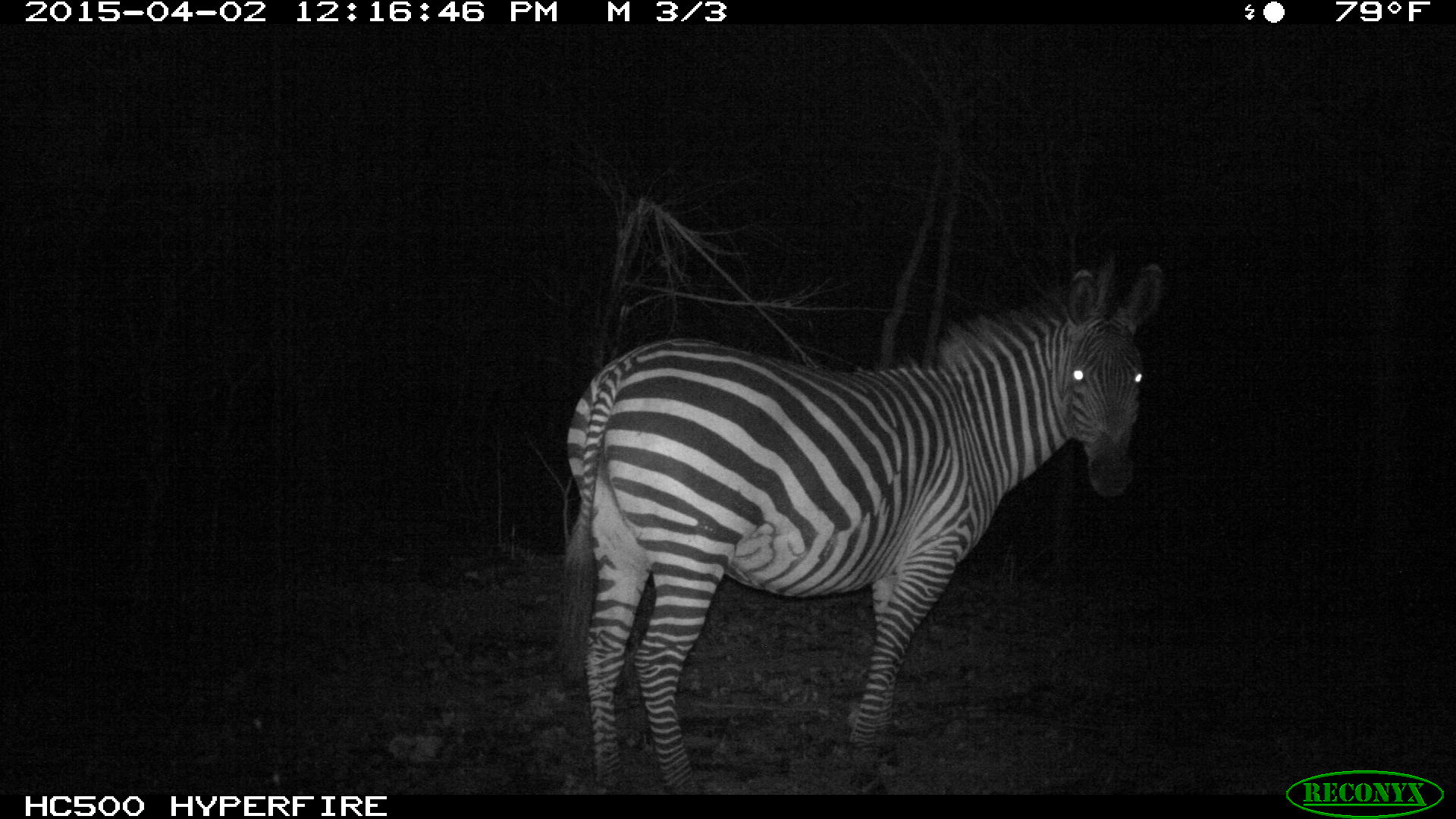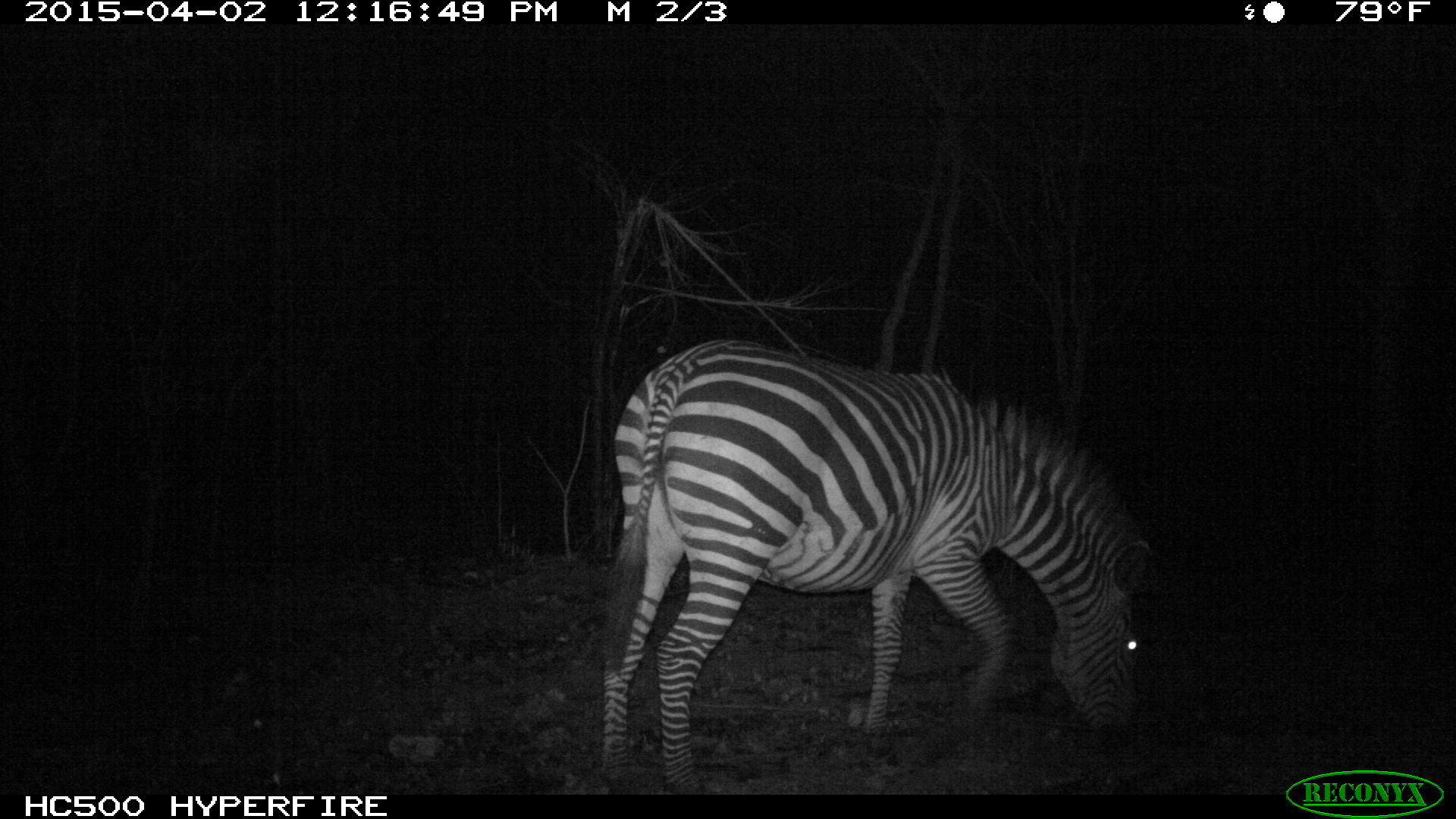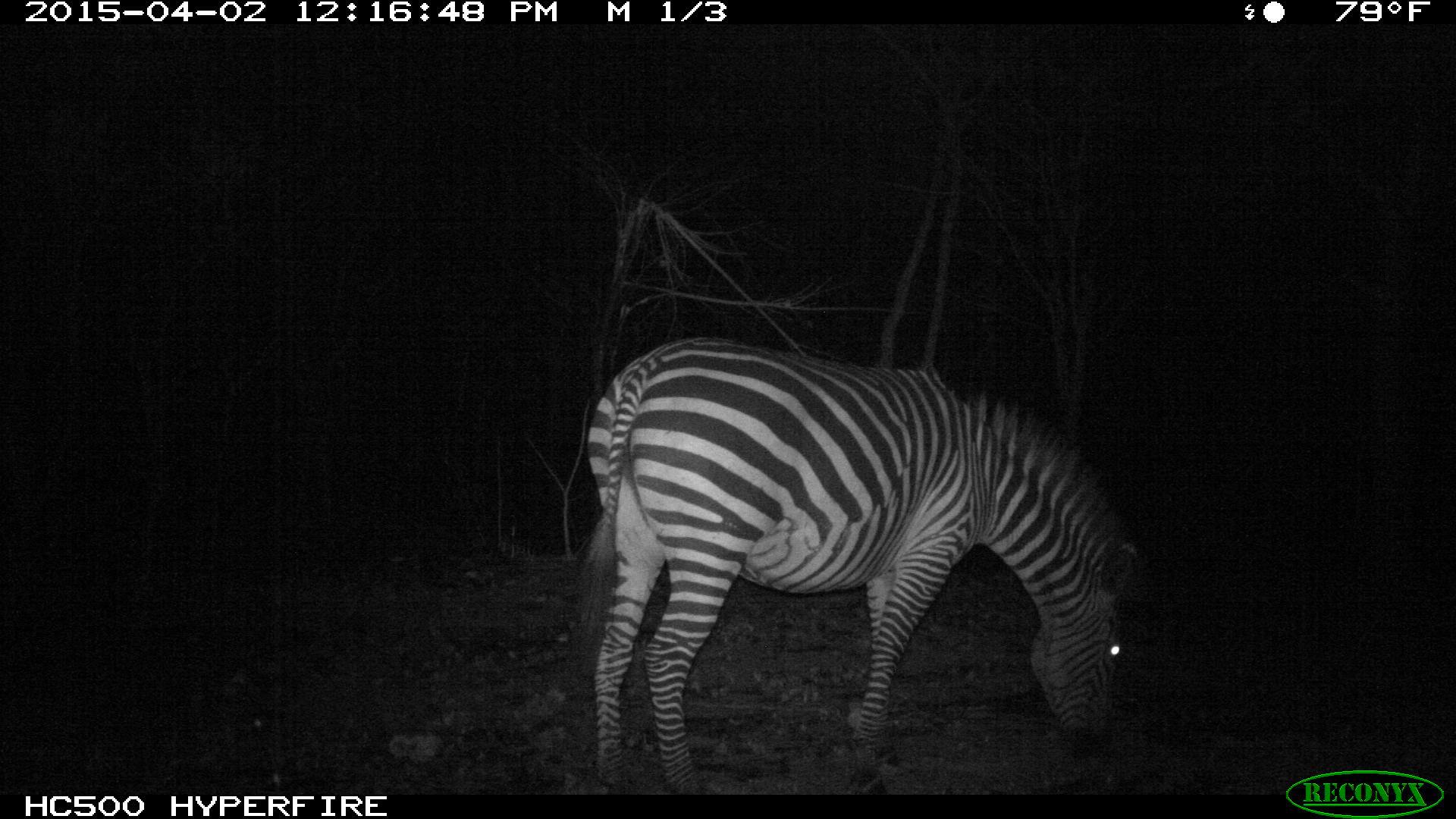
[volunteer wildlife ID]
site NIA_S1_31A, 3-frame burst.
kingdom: Animalia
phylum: Chordata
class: Mammalia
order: Perissodactyla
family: Equidae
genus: Equus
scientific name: Equus quagga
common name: plains zebra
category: zebraplains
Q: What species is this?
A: Zebraplains (plains zebra) (Equus quagga).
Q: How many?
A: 1.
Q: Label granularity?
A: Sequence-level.